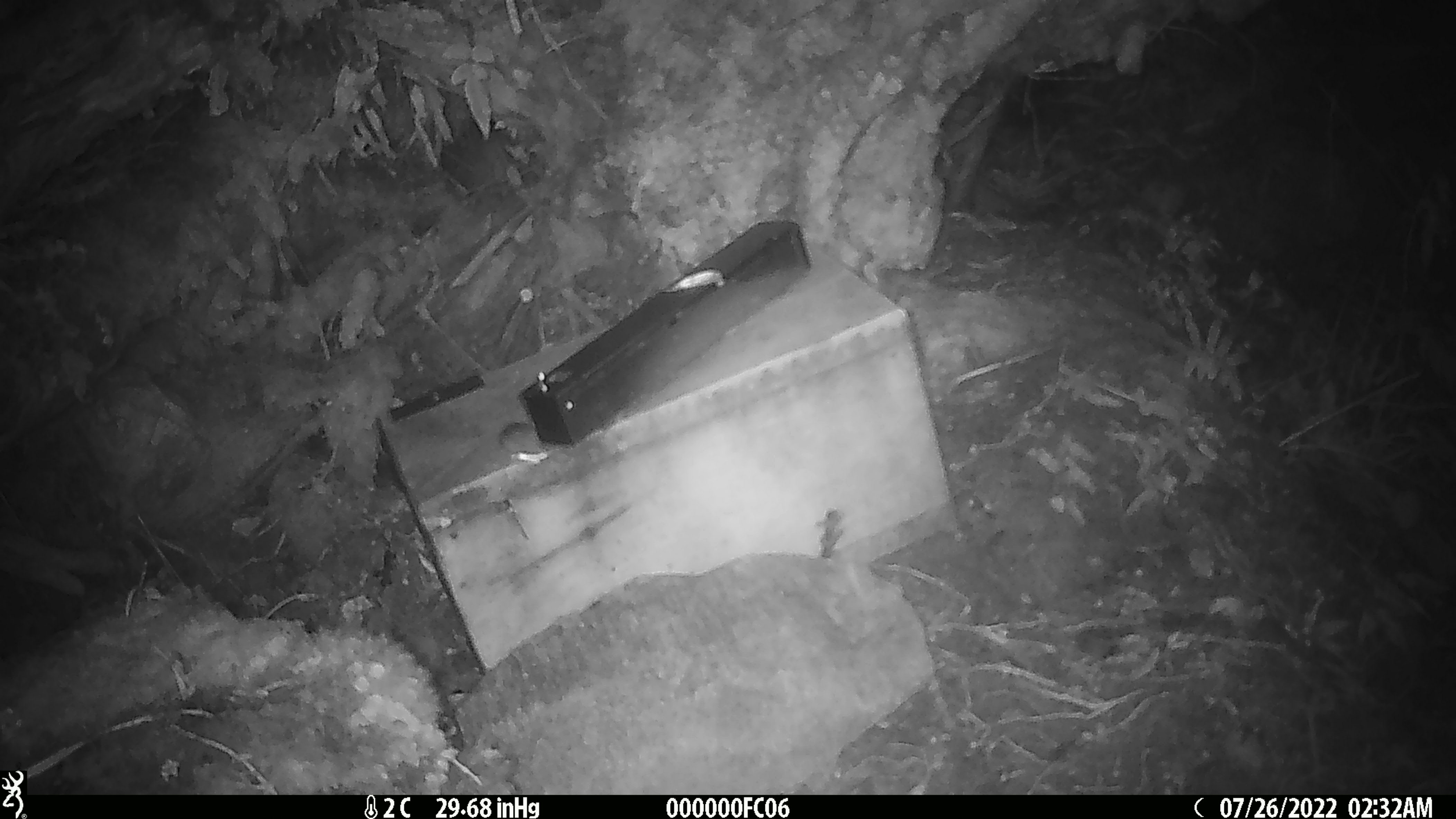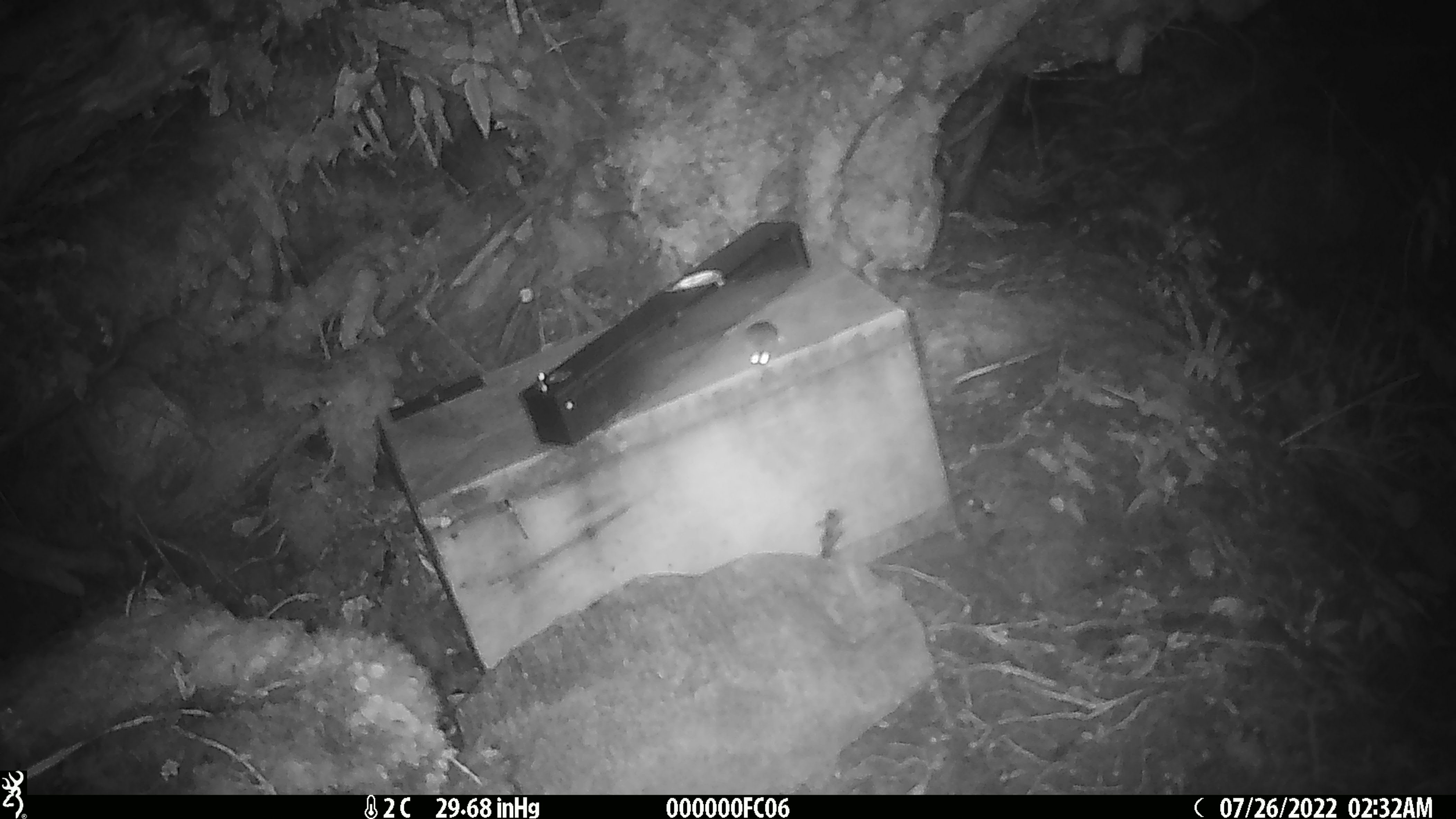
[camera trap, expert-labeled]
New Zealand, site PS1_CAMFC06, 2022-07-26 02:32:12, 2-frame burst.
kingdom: Animalia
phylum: Chordata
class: Mammalia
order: Rodentia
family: Muridae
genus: Mus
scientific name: Mus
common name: mouse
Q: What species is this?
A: Mouse (Mus).